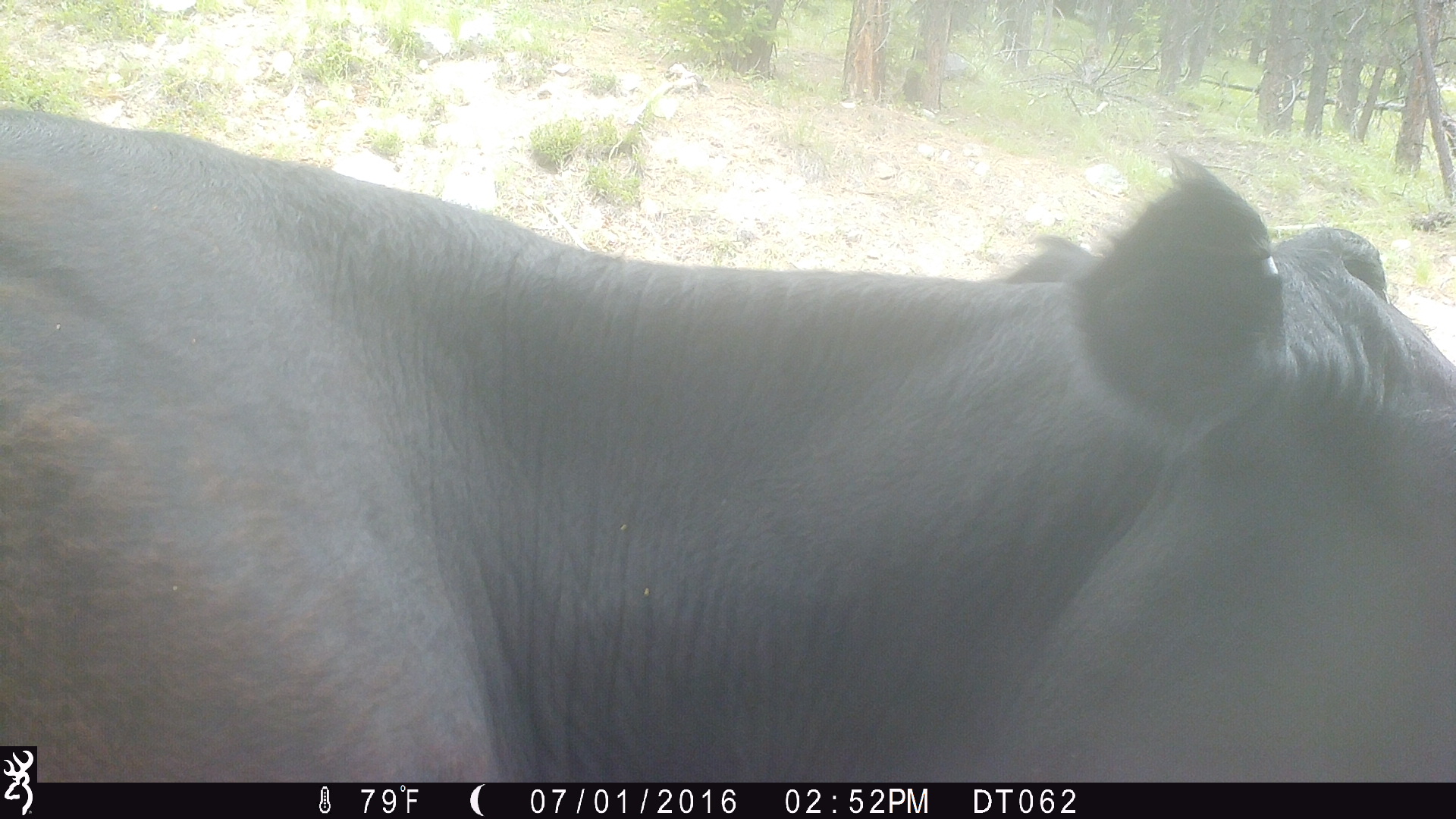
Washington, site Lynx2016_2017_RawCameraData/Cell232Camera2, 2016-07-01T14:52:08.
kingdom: Animalia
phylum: Chordata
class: Mammalia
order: Artiodactyla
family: Bovidae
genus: Bos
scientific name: Bos taurus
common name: domestic cattle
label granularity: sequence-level